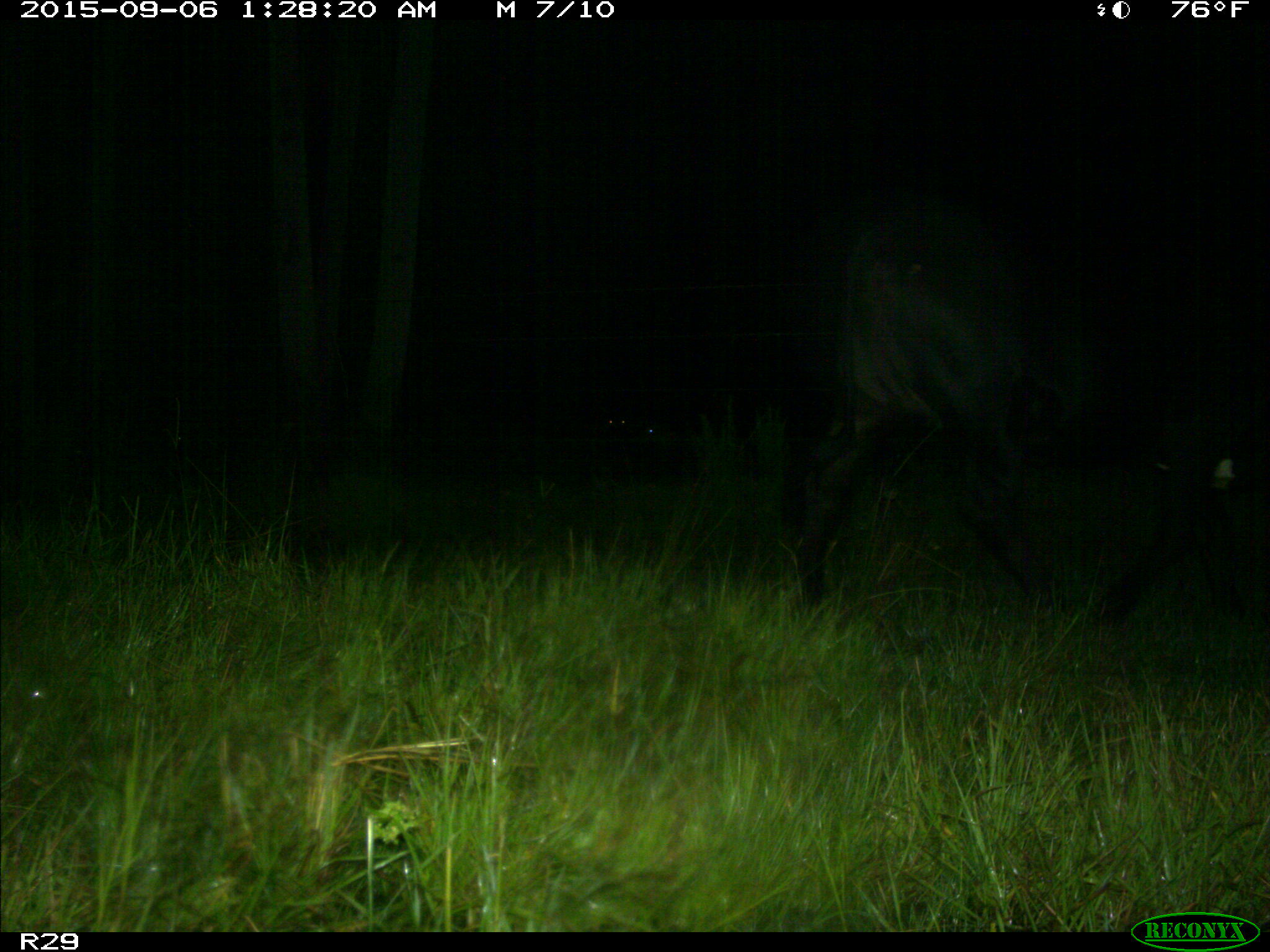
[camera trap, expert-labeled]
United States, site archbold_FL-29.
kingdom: Animalia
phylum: Chordata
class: Mammalia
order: Artiodactyla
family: Bovidae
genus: Bos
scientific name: Bos taurus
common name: domestic cow